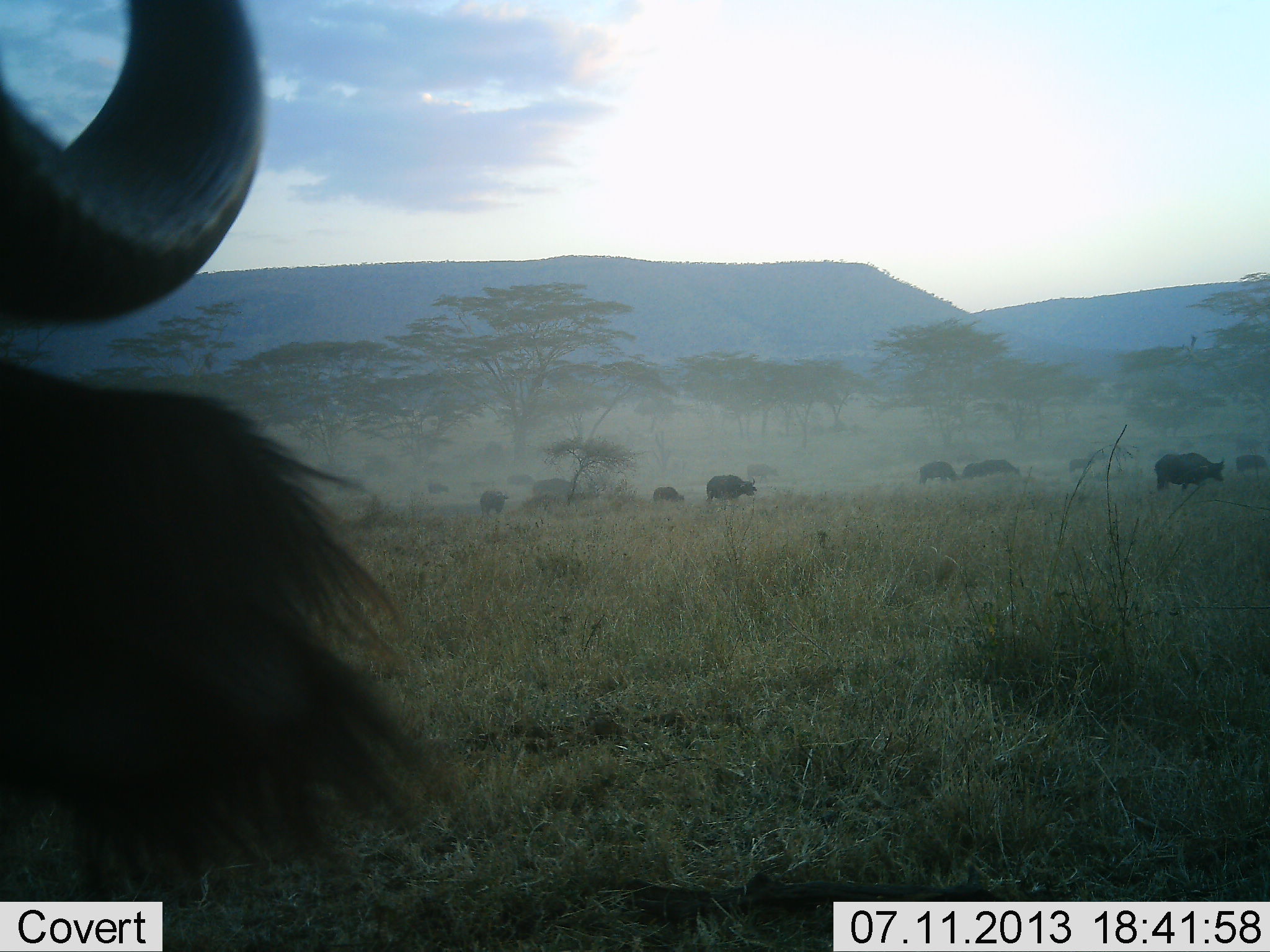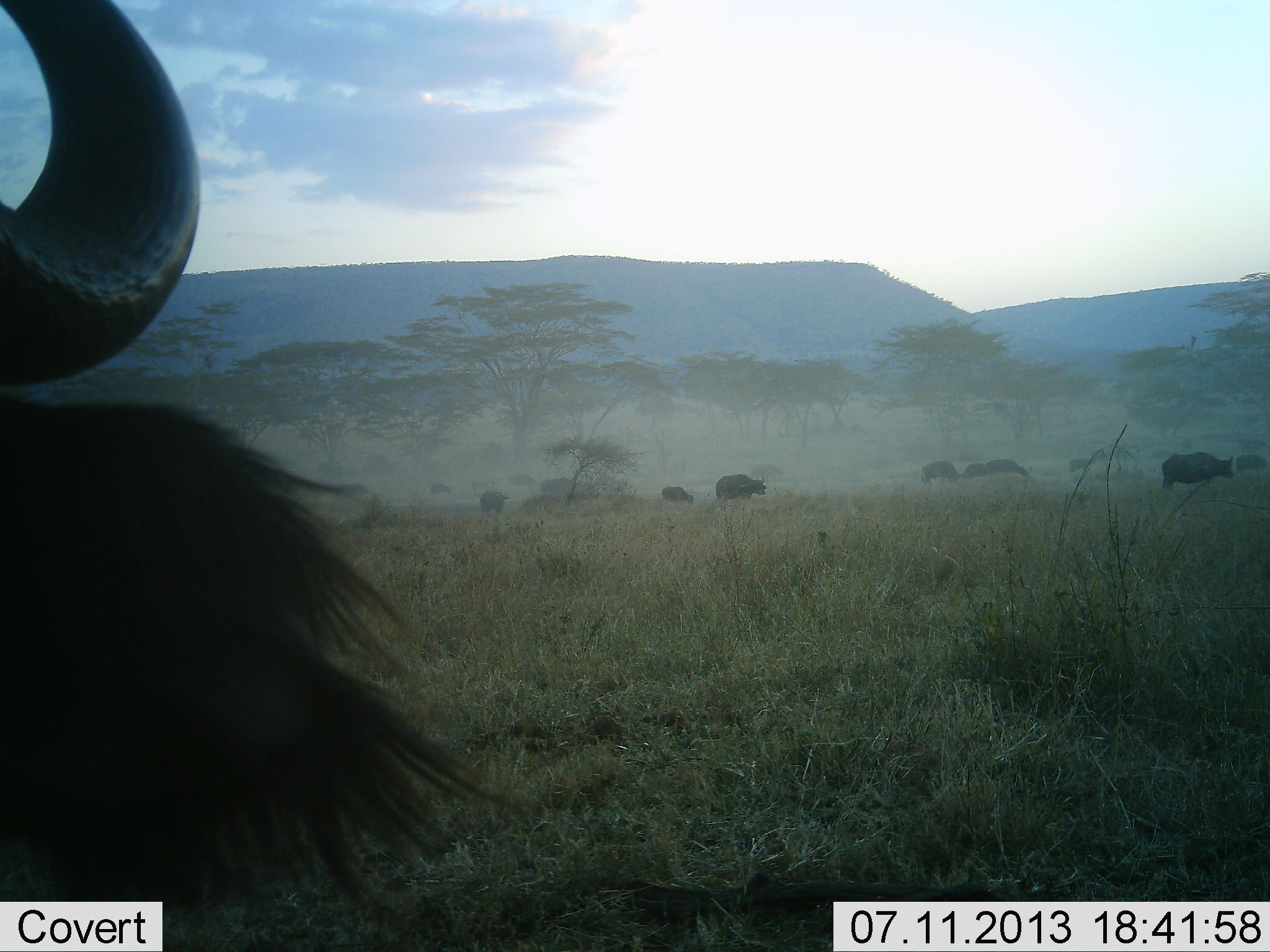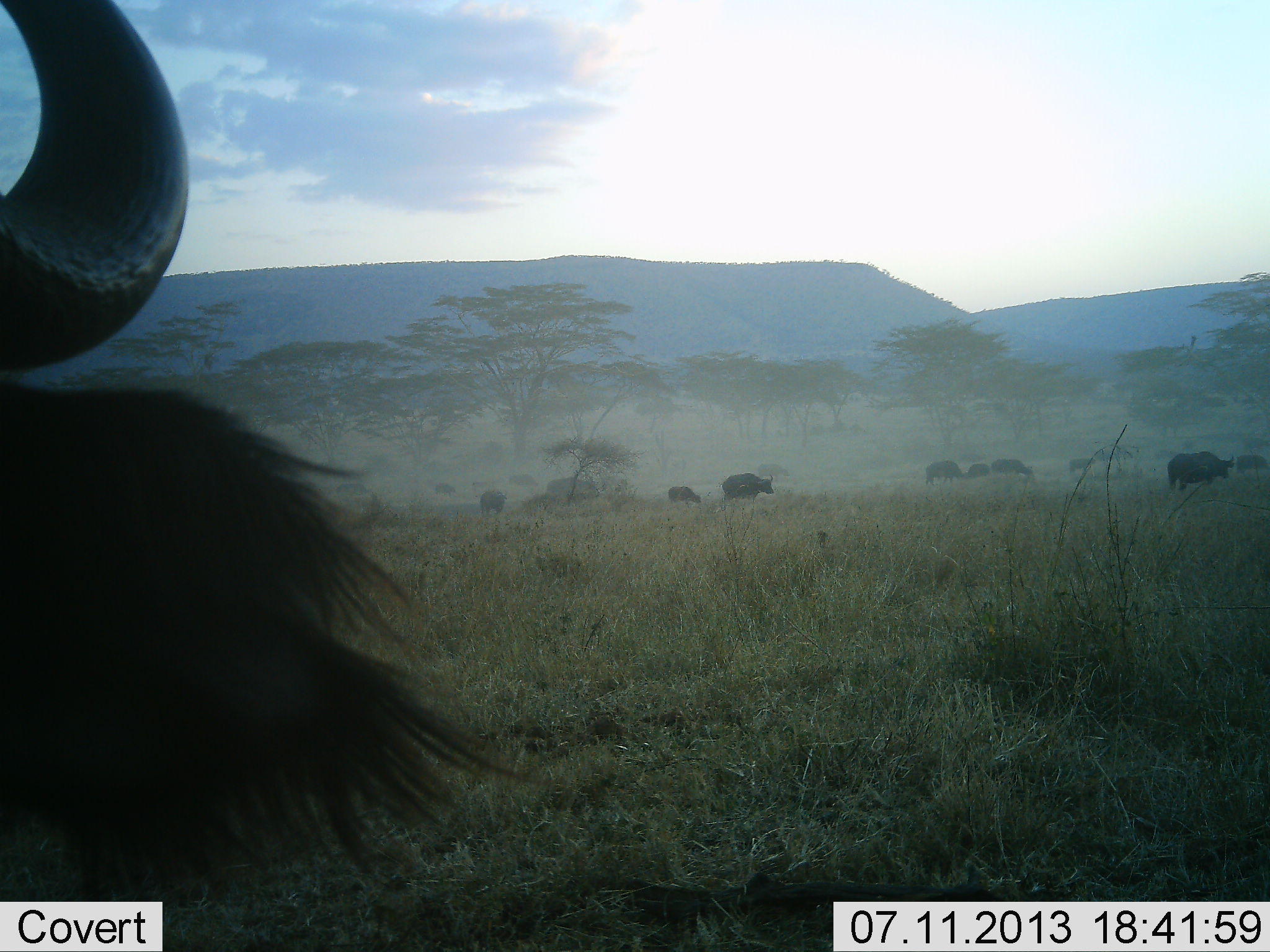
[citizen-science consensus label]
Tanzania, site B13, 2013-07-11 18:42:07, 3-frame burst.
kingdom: Animalia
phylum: Chordata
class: Mammalia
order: Artiodactyla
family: Bovidae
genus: Syncerus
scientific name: Syncerus caffer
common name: cape buffalo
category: buffalo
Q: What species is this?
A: Buffalo (cape buffalo) (Syncerus caffer).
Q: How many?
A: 11-50.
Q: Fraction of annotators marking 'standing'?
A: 37%.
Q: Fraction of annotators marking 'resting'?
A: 0%.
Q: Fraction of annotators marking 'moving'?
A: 95%.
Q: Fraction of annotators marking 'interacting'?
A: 0%.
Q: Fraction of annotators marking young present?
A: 16%.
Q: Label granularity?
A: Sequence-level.